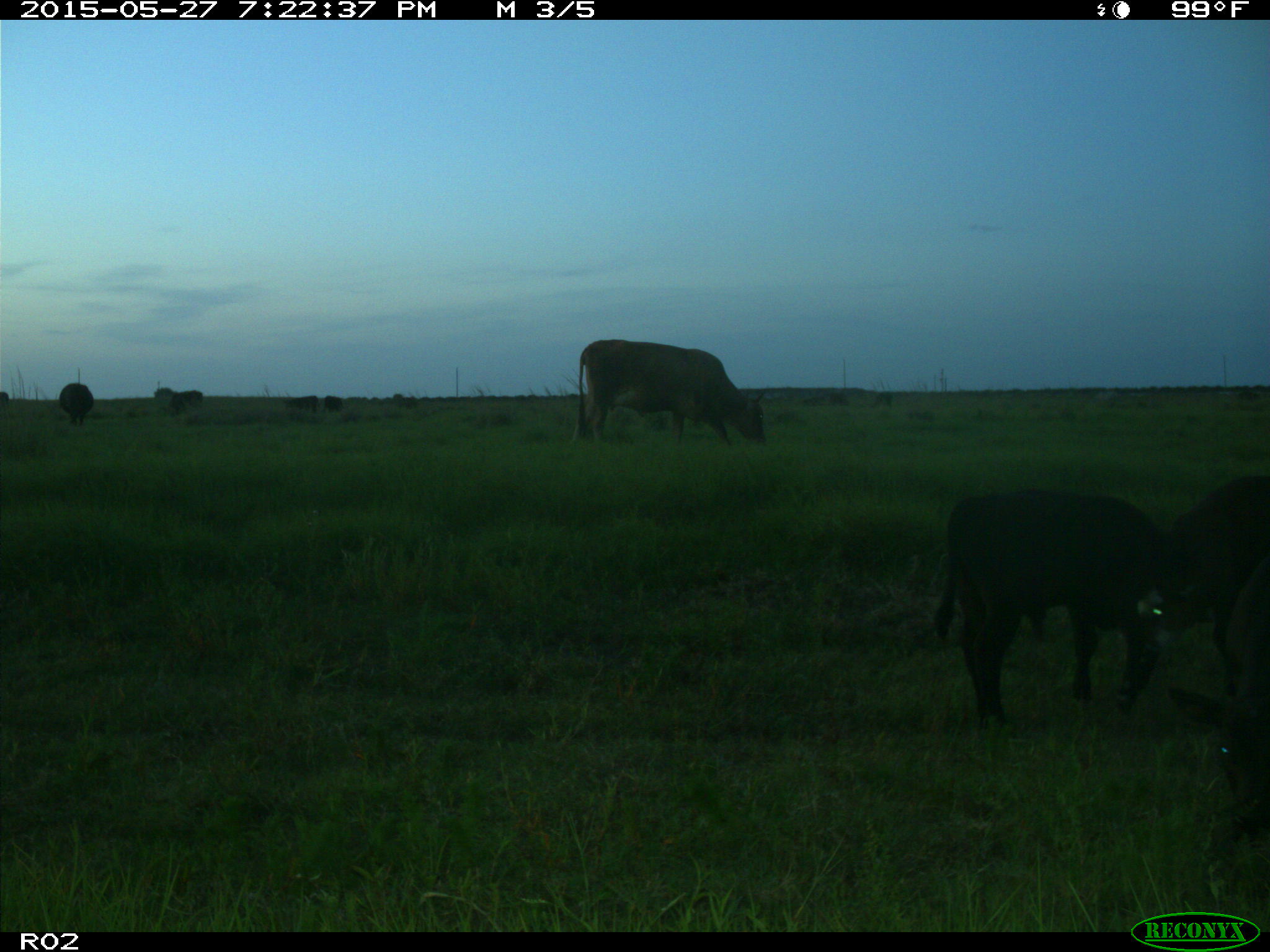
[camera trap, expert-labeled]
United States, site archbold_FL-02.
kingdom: Animalia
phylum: Chordata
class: Mammalia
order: Artiodactyla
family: Bovidae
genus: Bos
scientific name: Bos taurus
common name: domestic cow